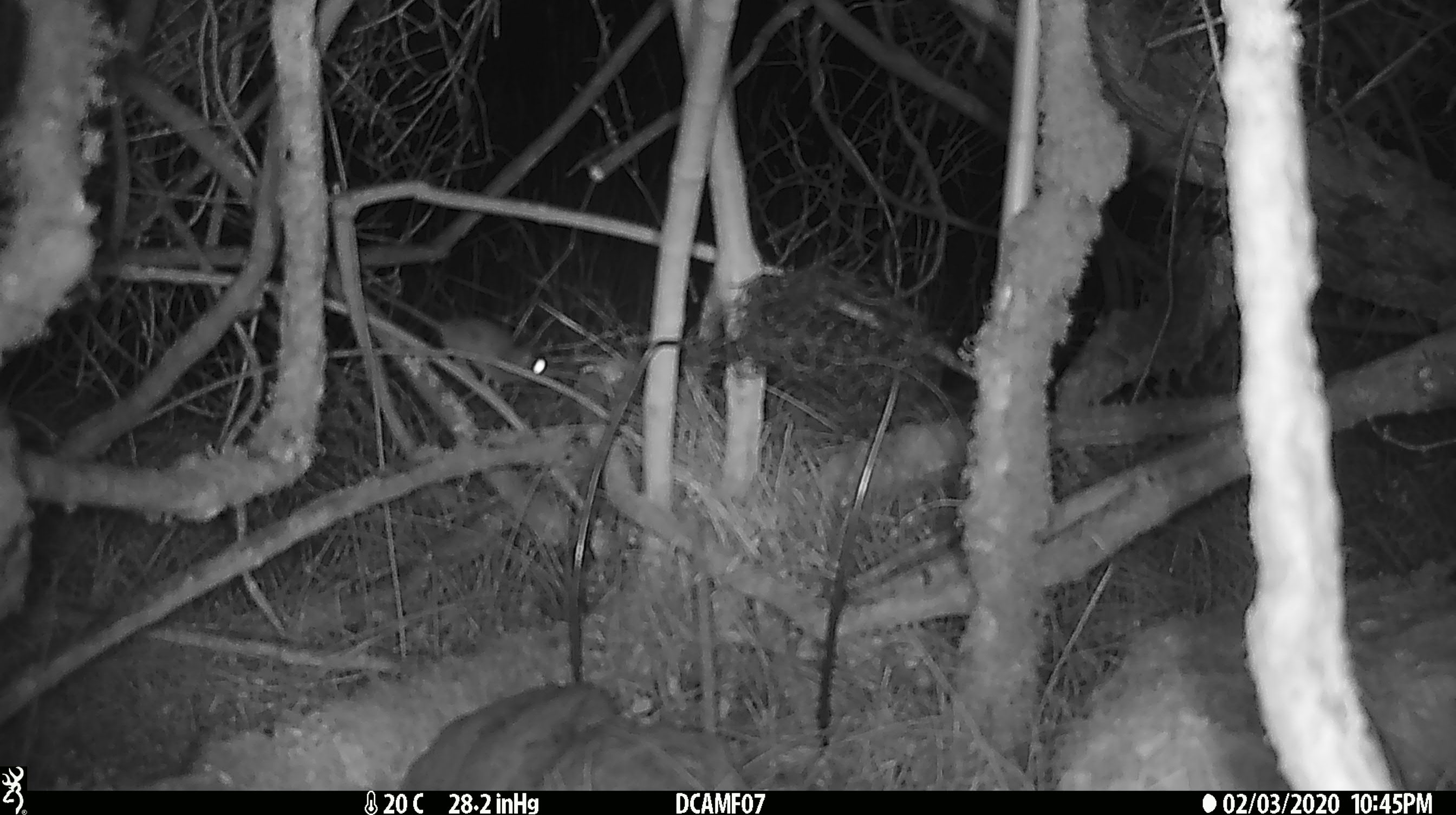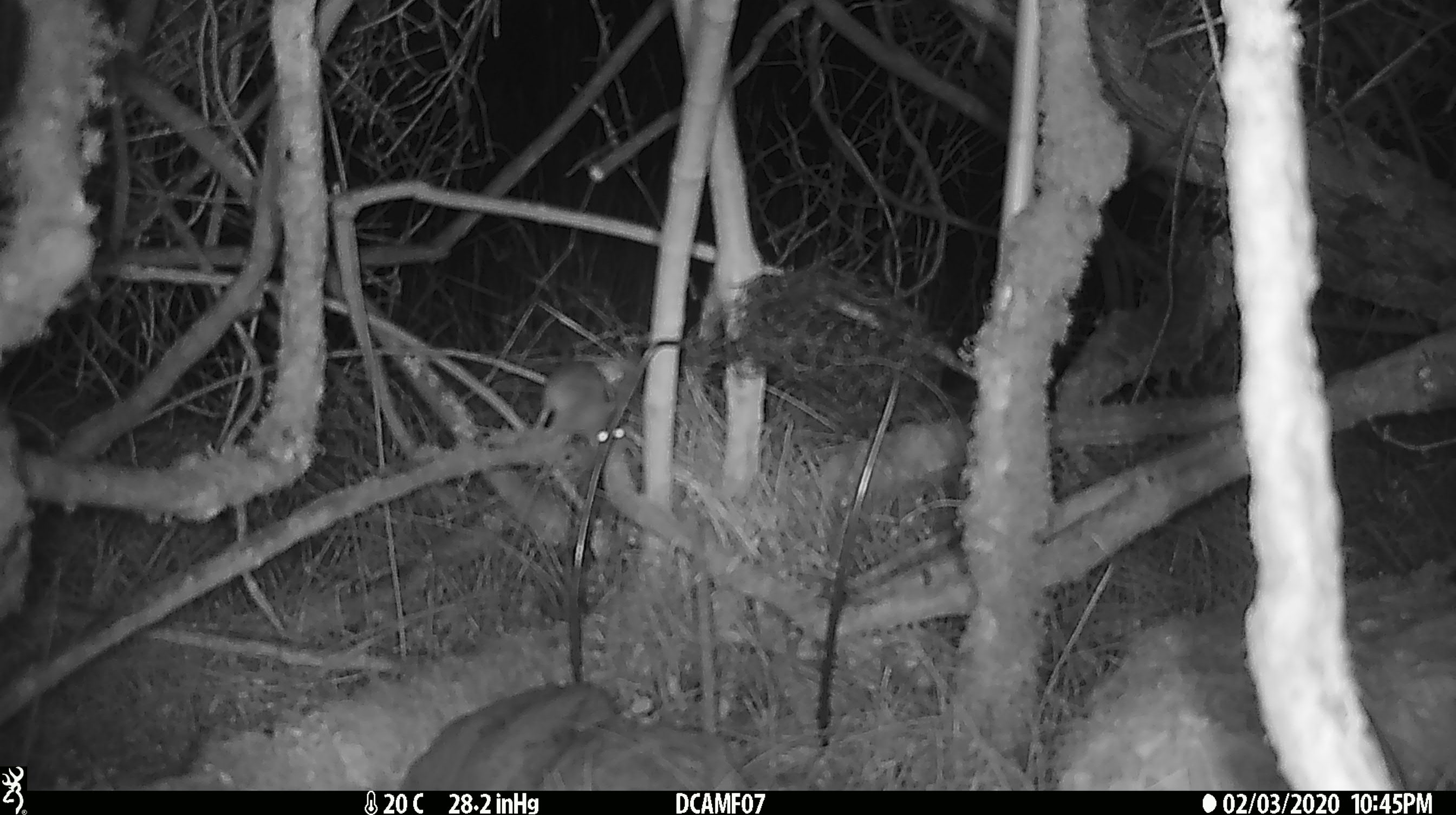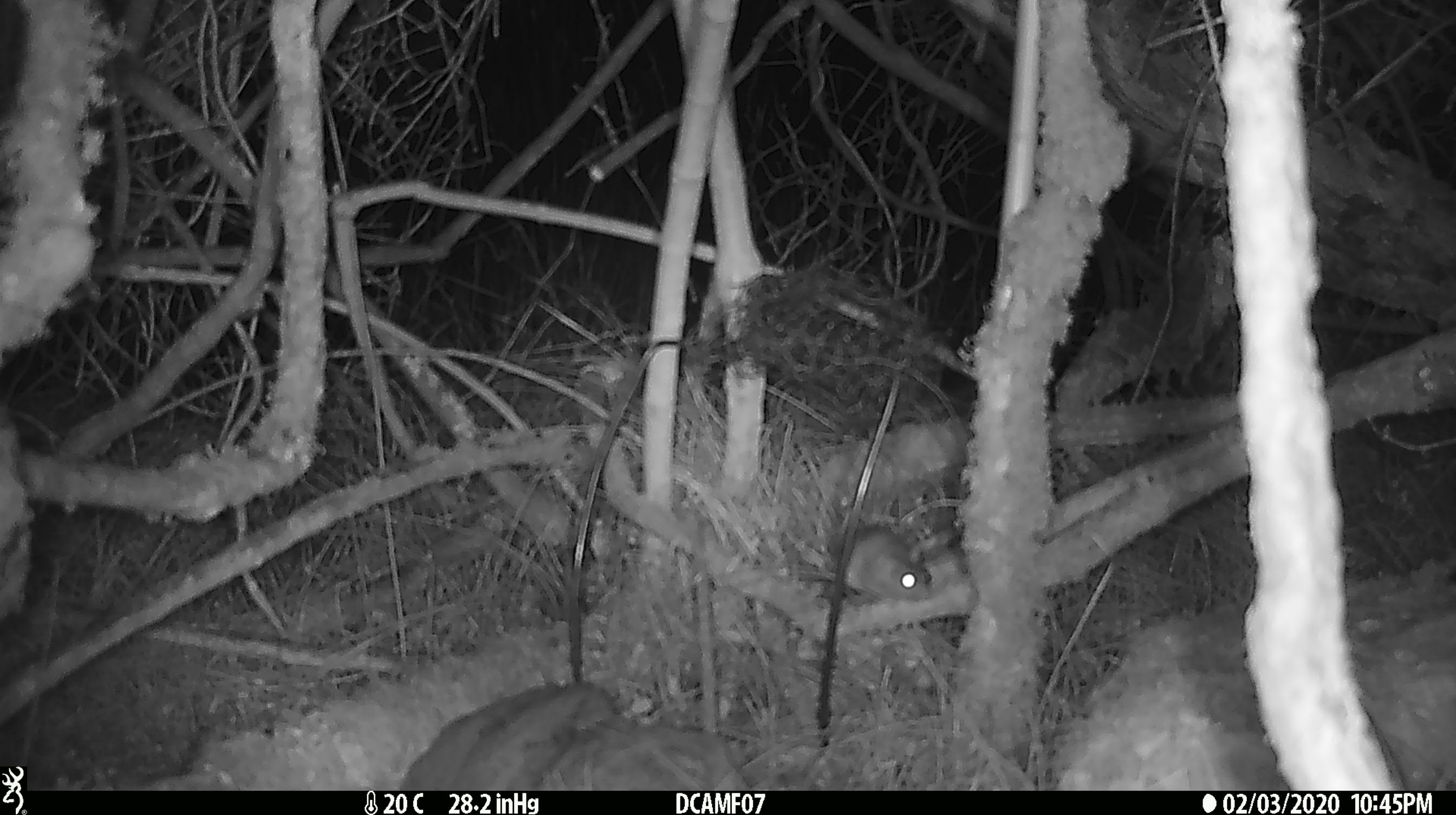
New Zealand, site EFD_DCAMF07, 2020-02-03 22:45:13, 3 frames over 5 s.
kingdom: Animalia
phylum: Chordata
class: Mammalia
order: Rodentia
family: Muridae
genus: Mus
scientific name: Mus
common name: mouse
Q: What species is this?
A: Mouse (Mus).